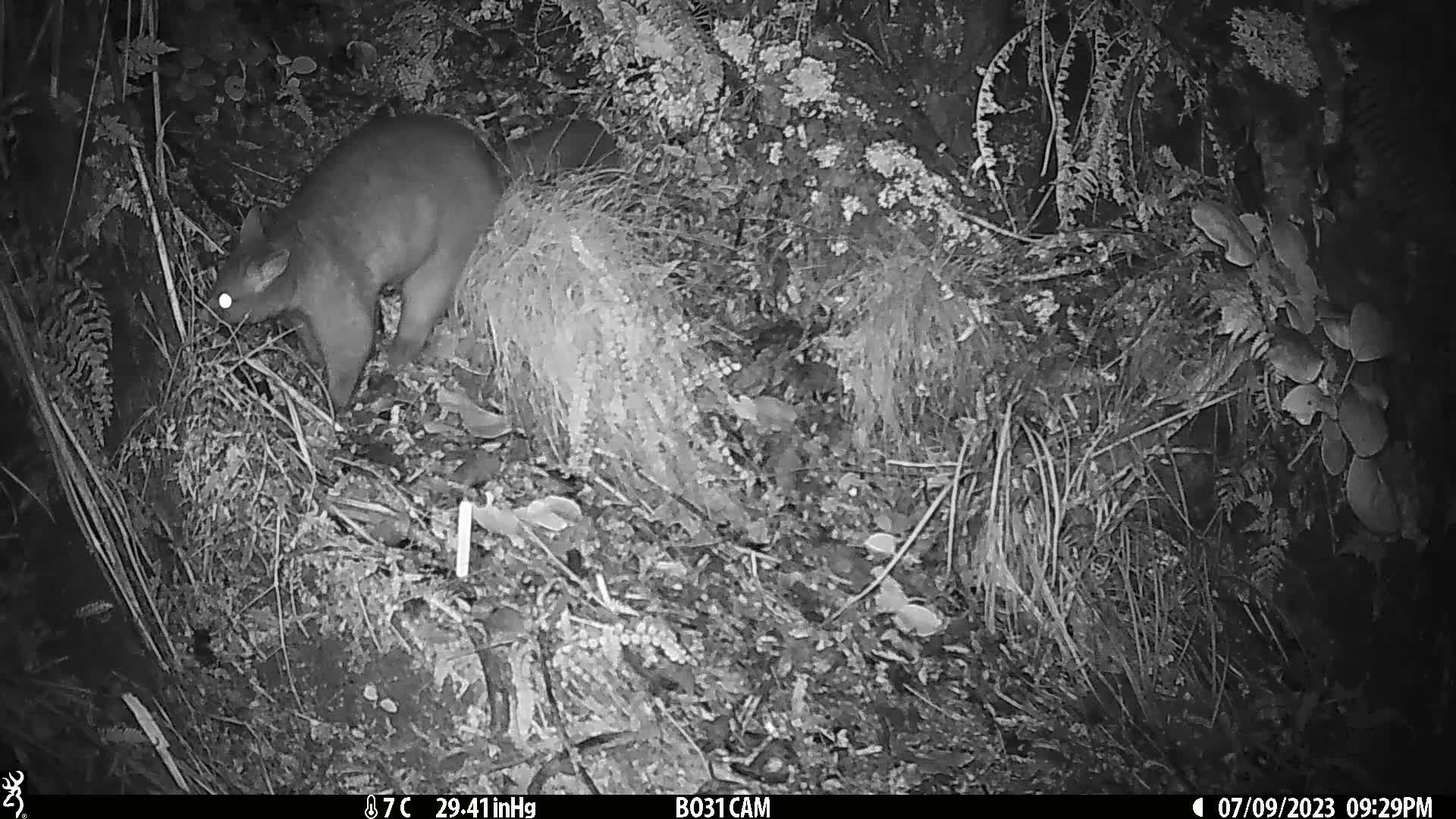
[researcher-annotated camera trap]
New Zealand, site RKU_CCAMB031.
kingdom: Animalia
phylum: Chordata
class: Mammalia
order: Diprotodontia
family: Phalangeridae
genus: Trichosurus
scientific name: Trichosurus vulpecula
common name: common brushtail possum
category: possum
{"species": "possum (common brushtail possum) (Trichosurus vulpecula)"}